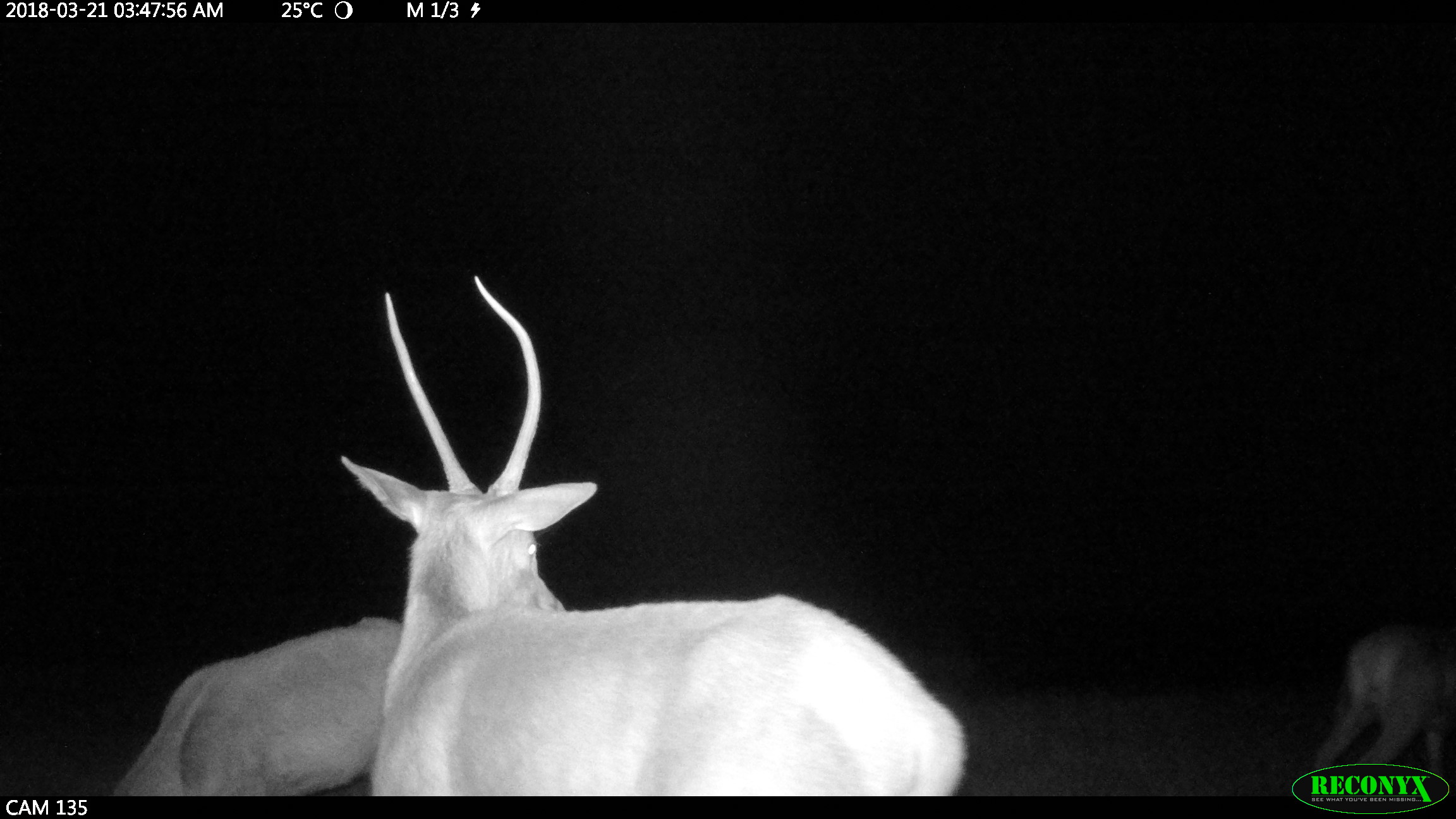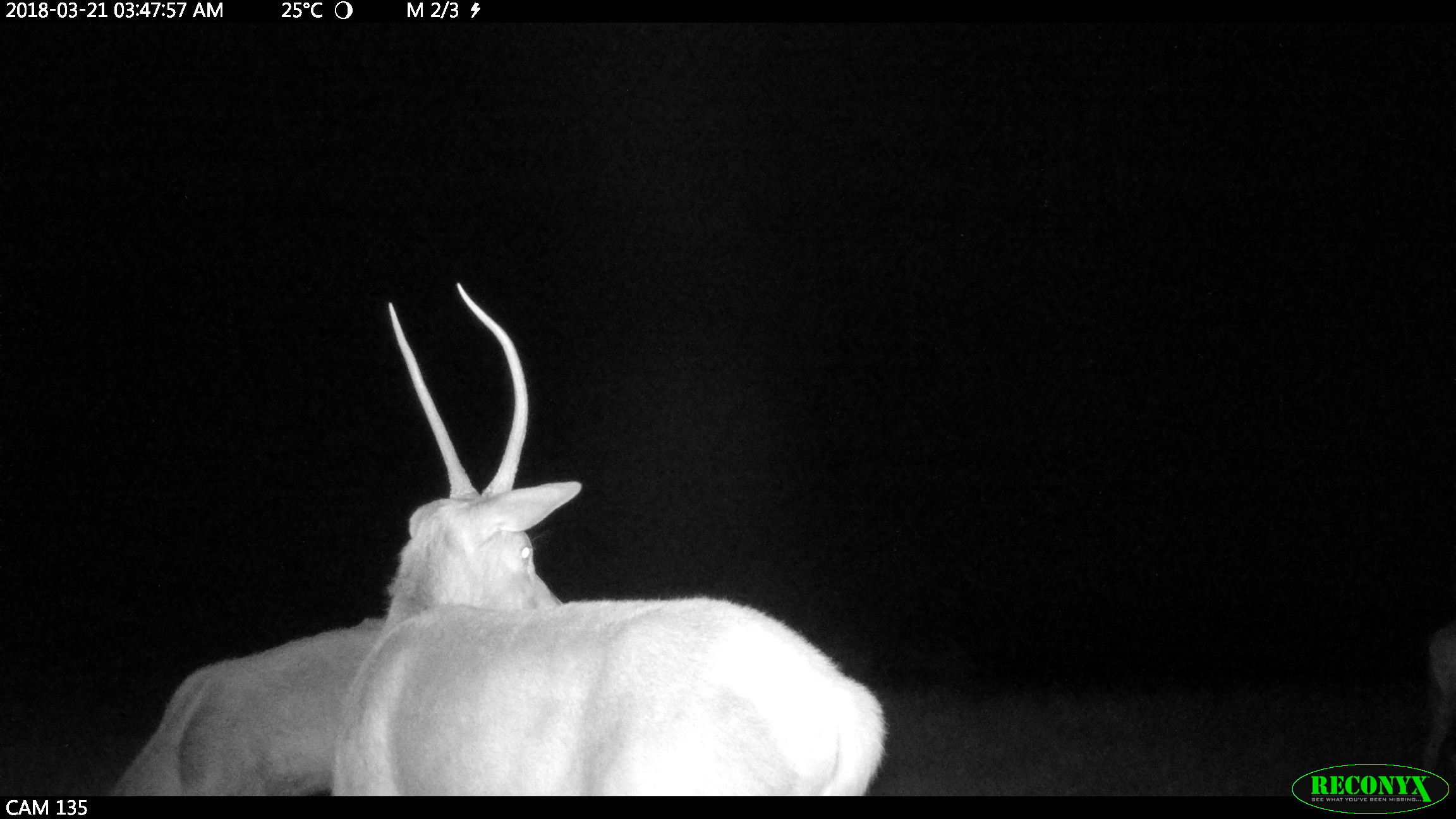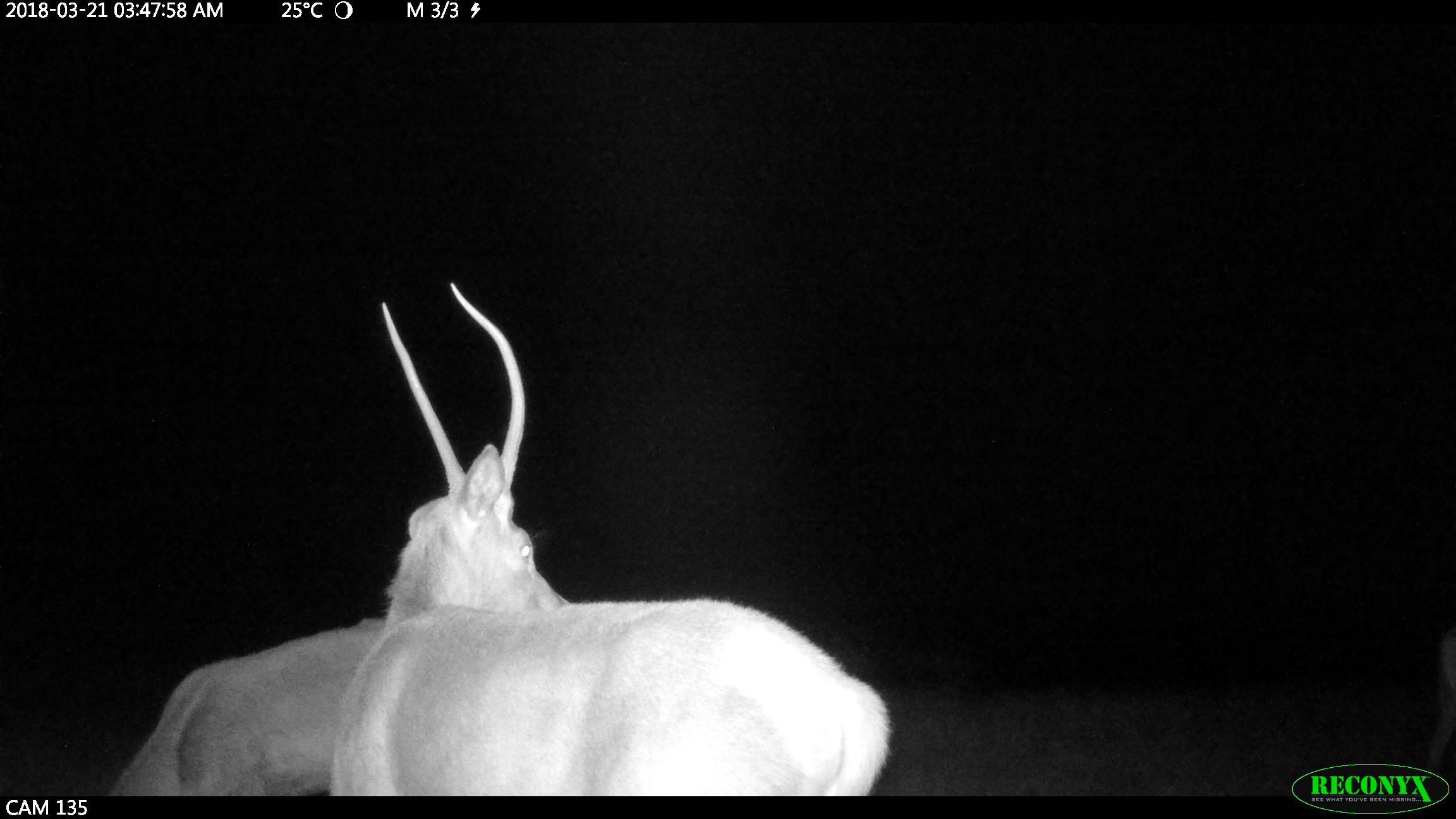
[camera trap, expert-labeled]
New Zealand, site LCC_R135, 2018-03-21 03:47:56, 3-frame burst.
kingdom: Animalia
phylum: Chordata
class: Mammalia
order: Artiodactyla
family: Cervidae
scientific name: Cervidae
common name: deer